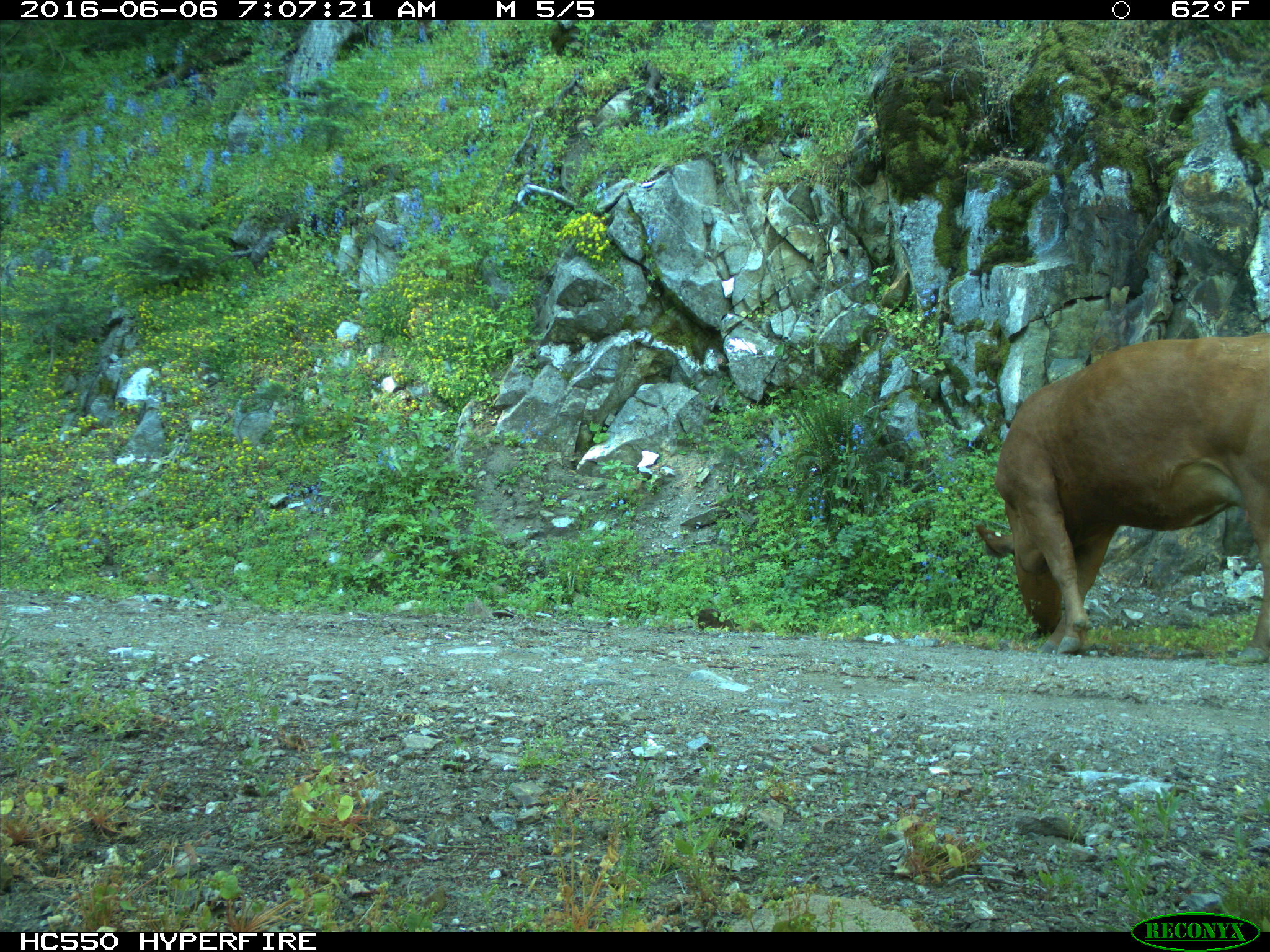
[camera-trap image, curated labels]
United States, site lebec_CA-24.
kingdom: Animalia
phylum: Chordata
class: Mammalia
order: Artiodactyla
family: Bovidae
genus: Bos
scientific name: Bos taurus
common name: domestic cow